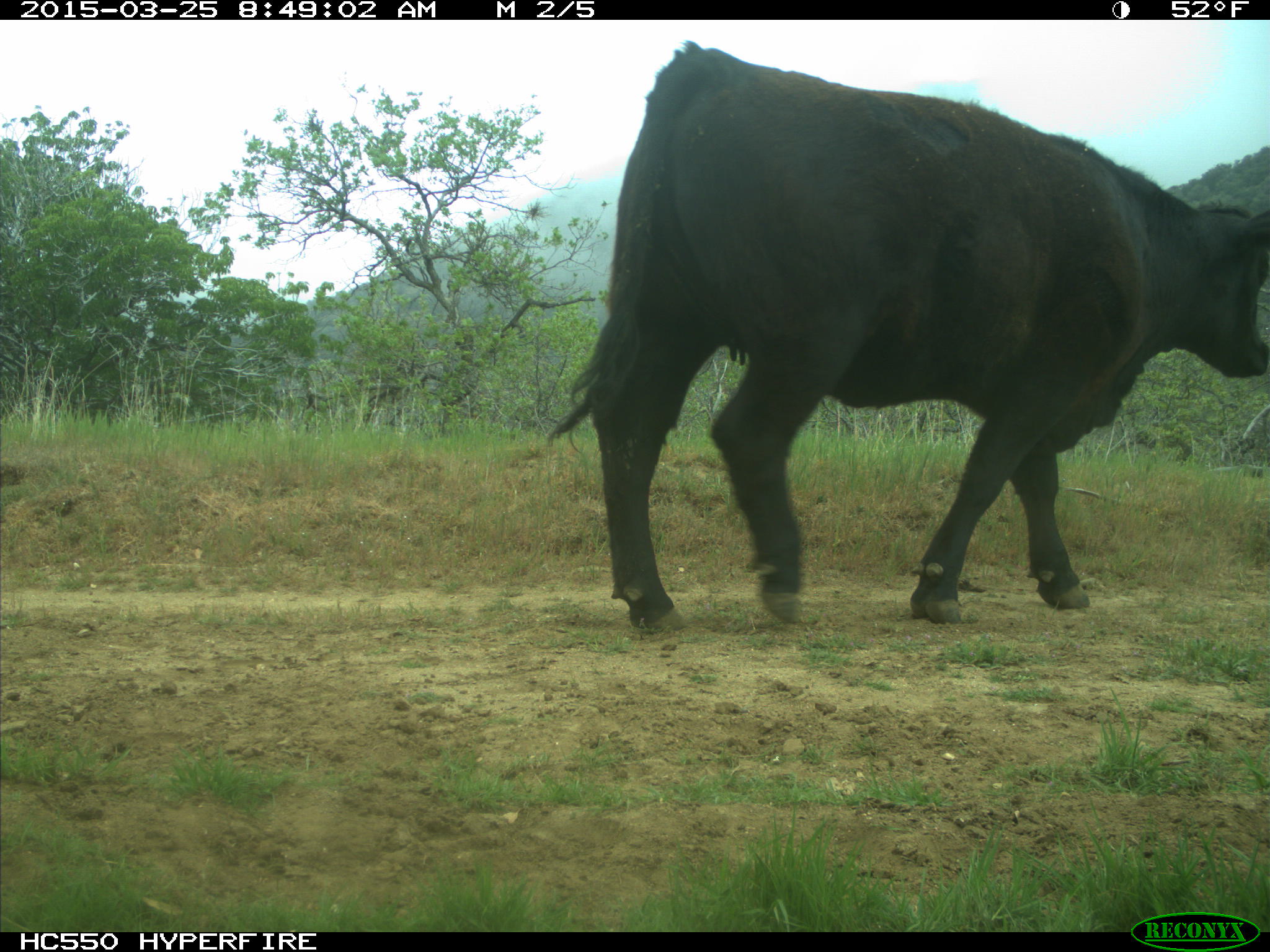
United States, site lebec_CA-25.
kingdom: Animalia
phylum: Chordata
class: Mammalia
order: Artiodactyla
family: Bovidae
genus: Bos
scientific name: Bos taurus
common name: domestic cow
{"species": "Bos taurus (domestic cow)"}